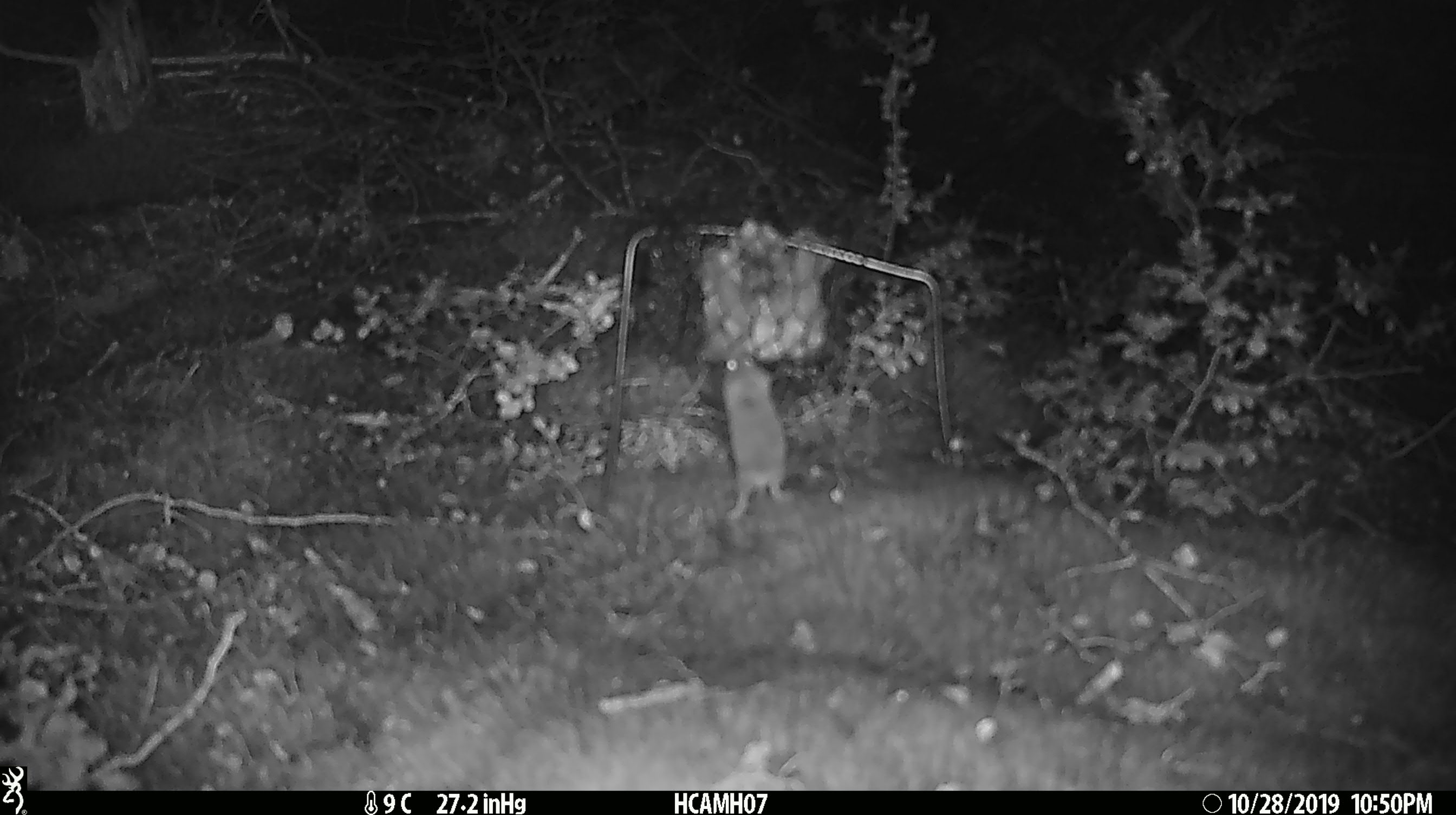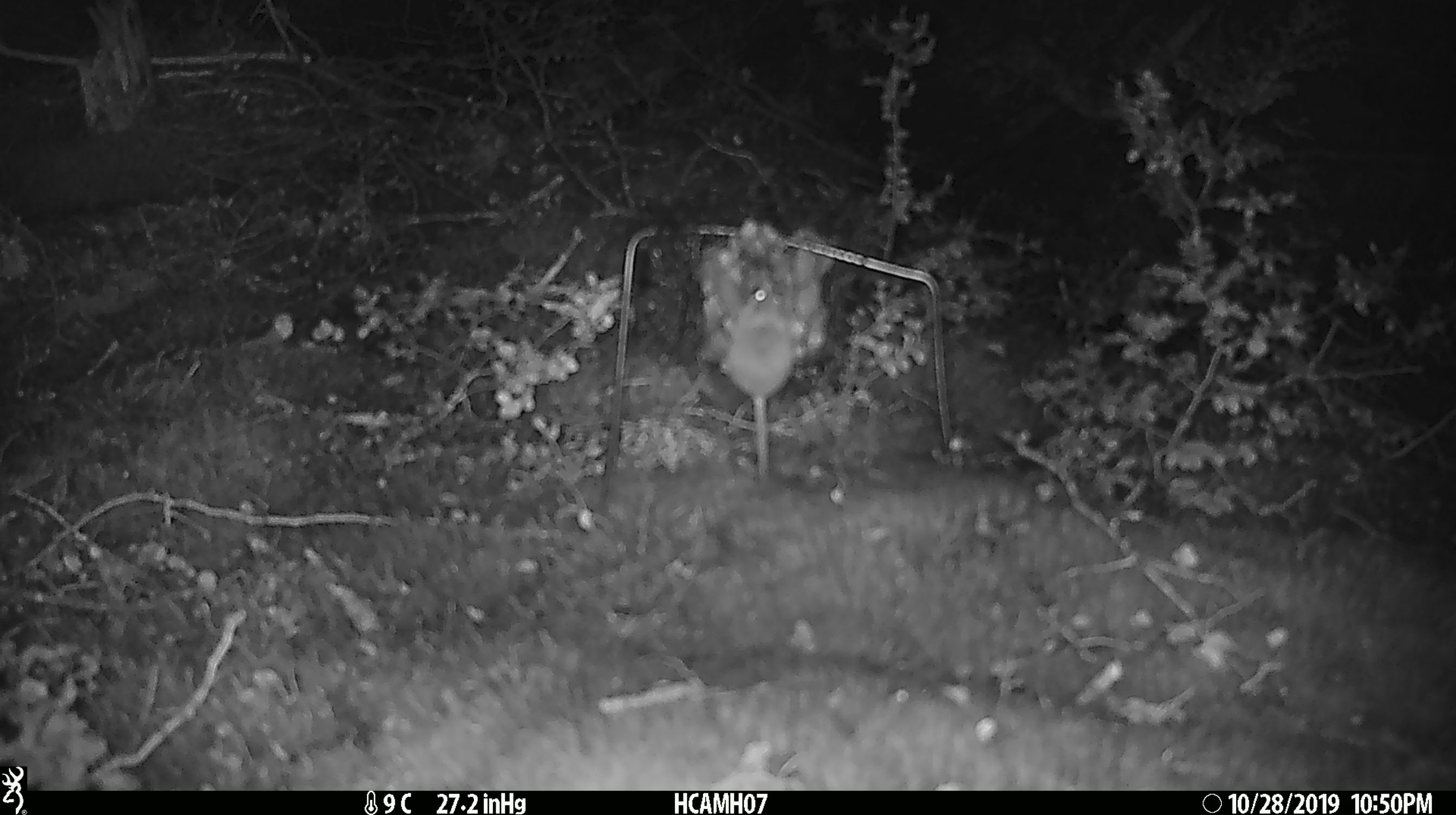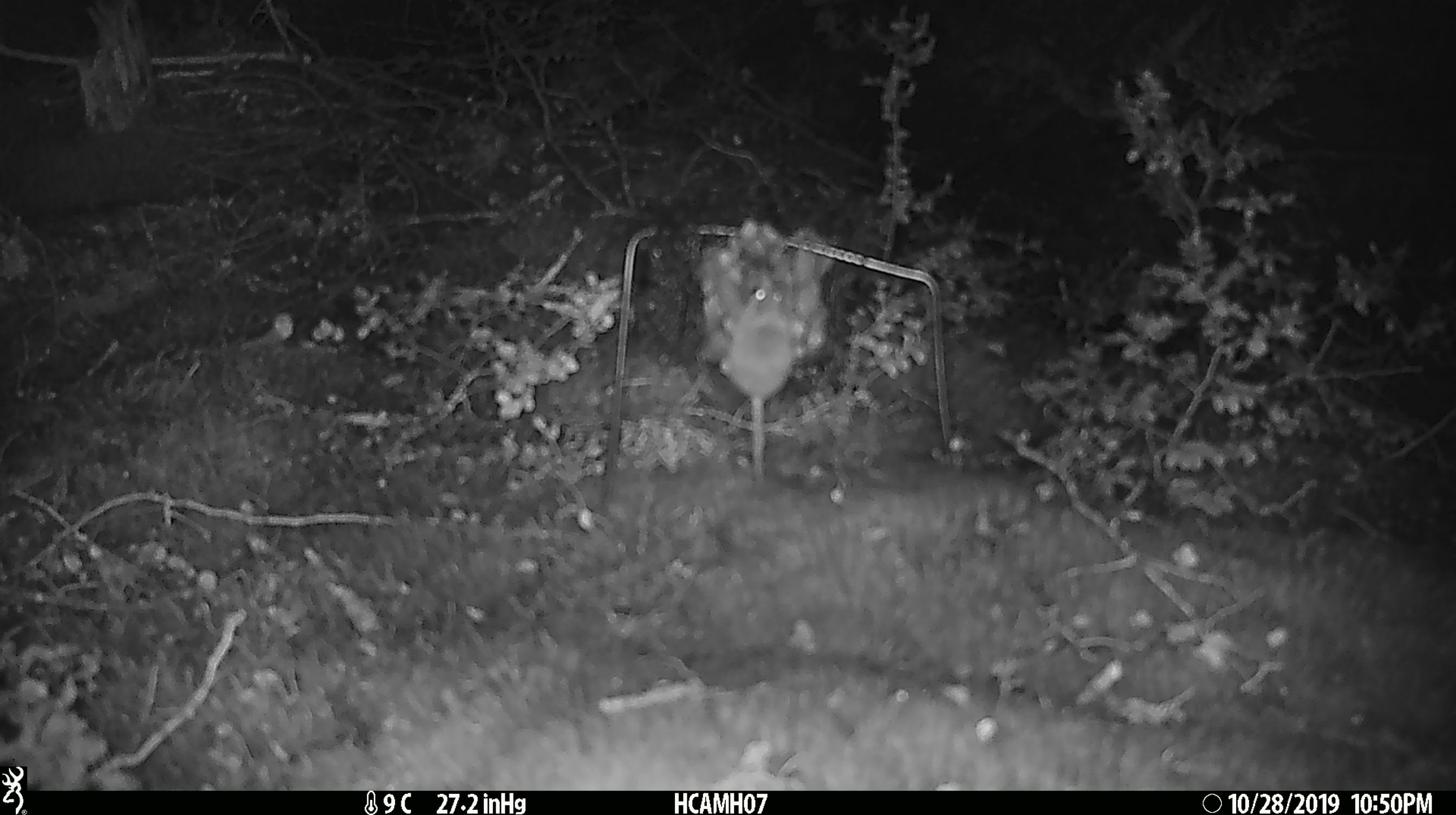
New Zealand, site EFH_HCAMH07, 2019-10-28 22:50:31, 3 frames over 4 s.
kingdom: Animalia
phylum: Chordata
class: Mammalia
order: Rodentia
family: Muridae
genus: Mus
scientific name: Mus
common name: mouse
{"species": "mouse (Mus)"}